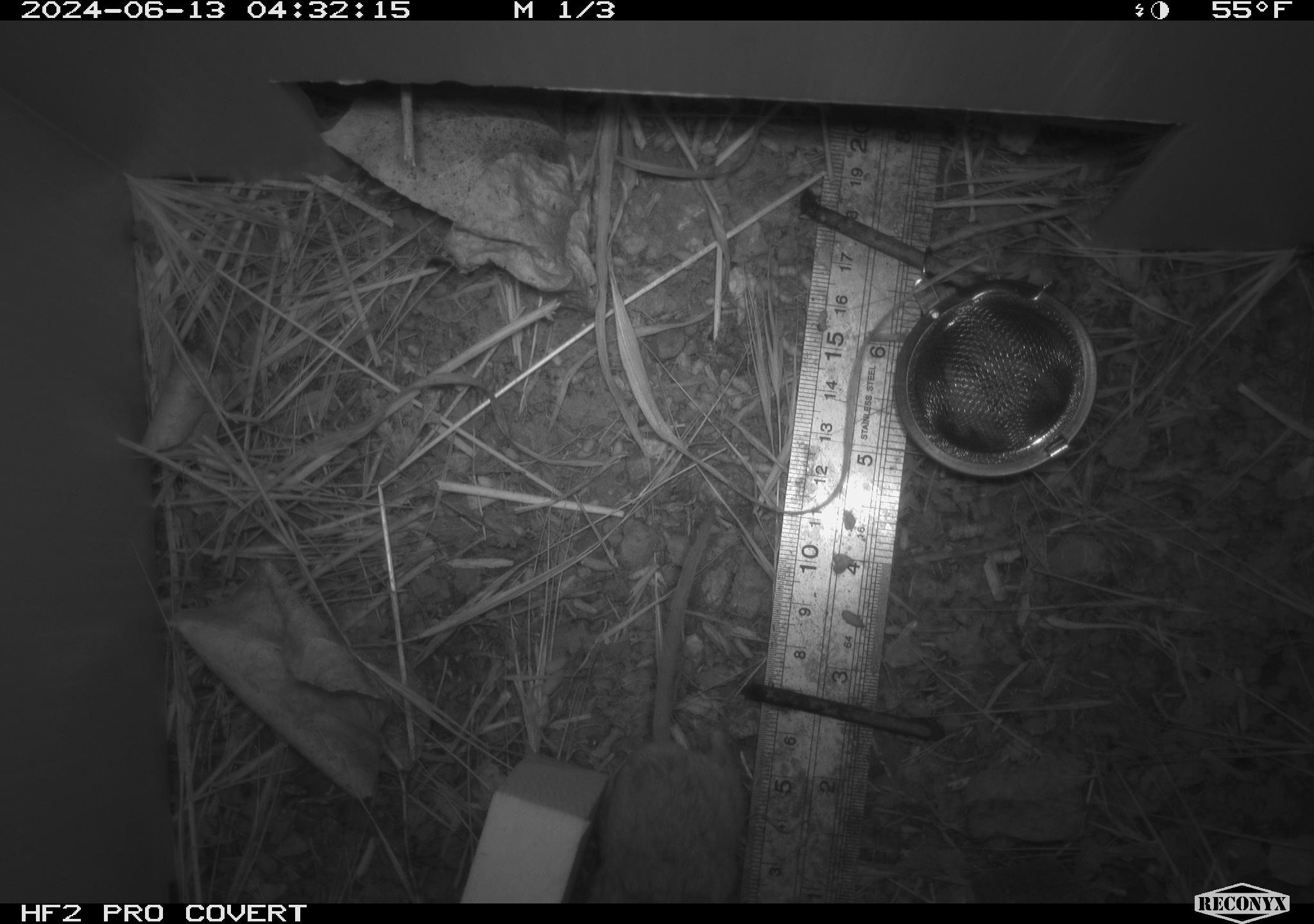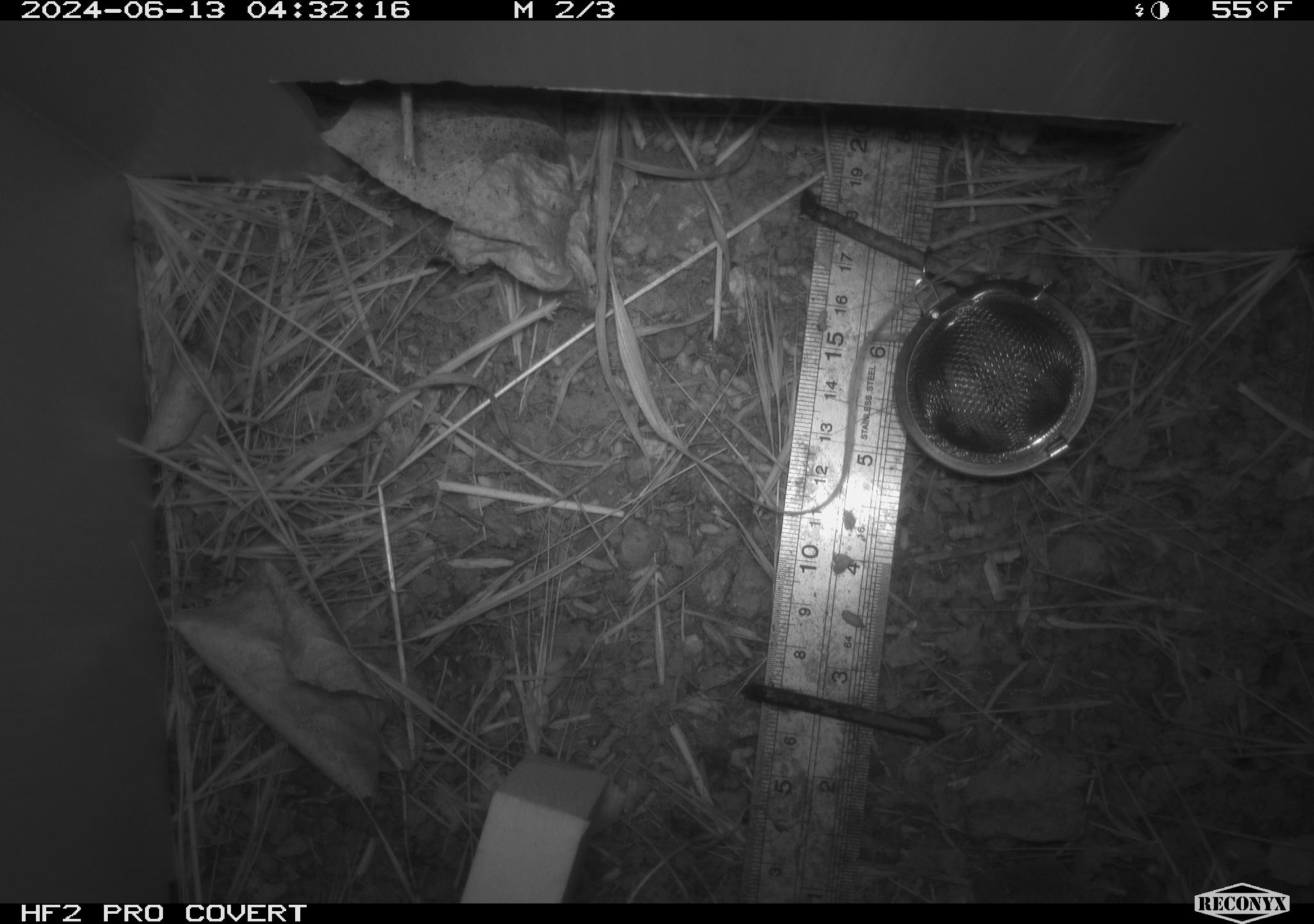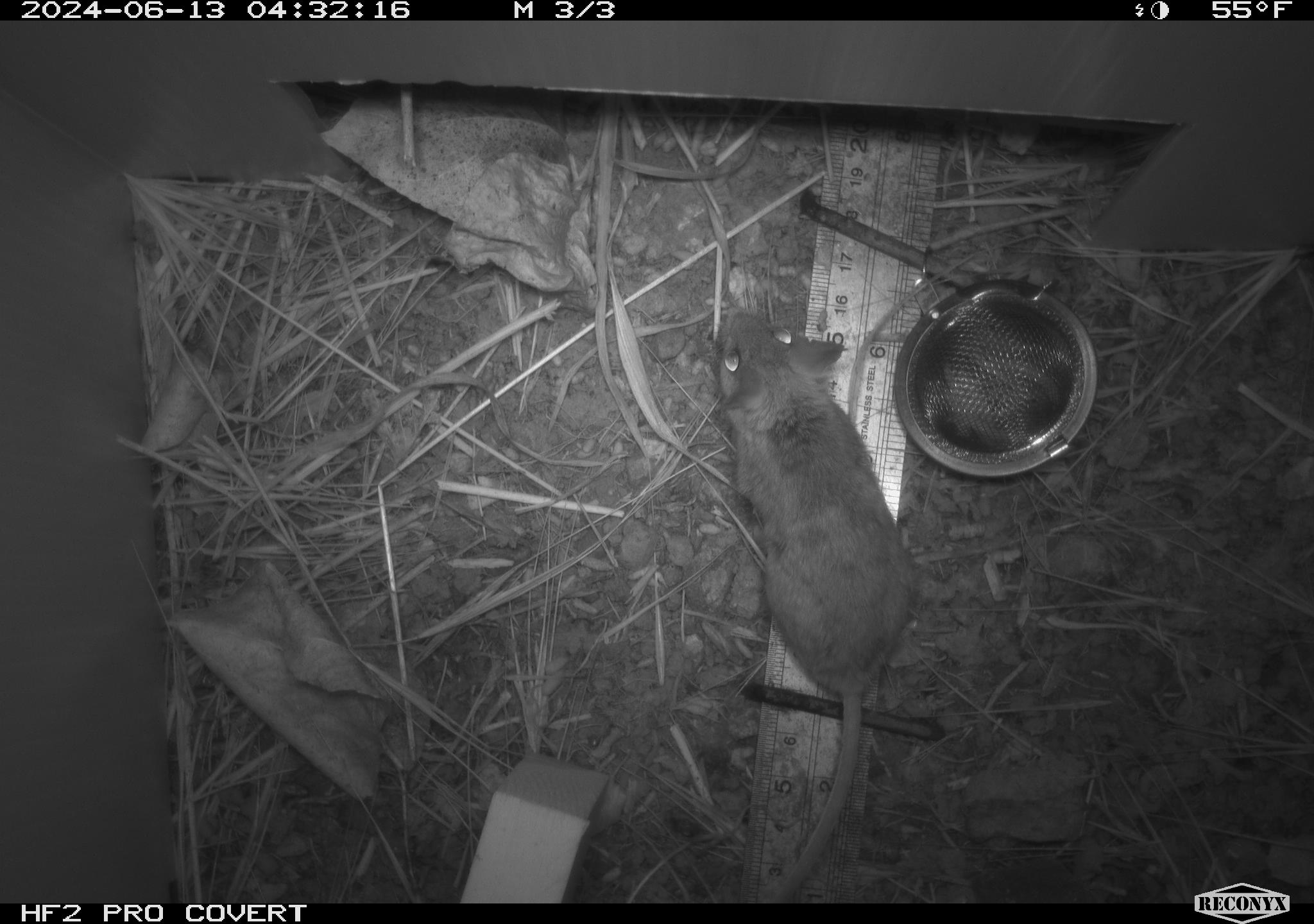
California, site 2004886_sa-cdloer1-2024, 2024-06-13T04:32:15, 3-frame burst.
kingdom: Animalia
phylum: Chordata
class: Mammalia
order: Rodentia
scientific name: Rodentia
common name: mouse species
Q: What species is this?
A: Mouse species (Rodentia).